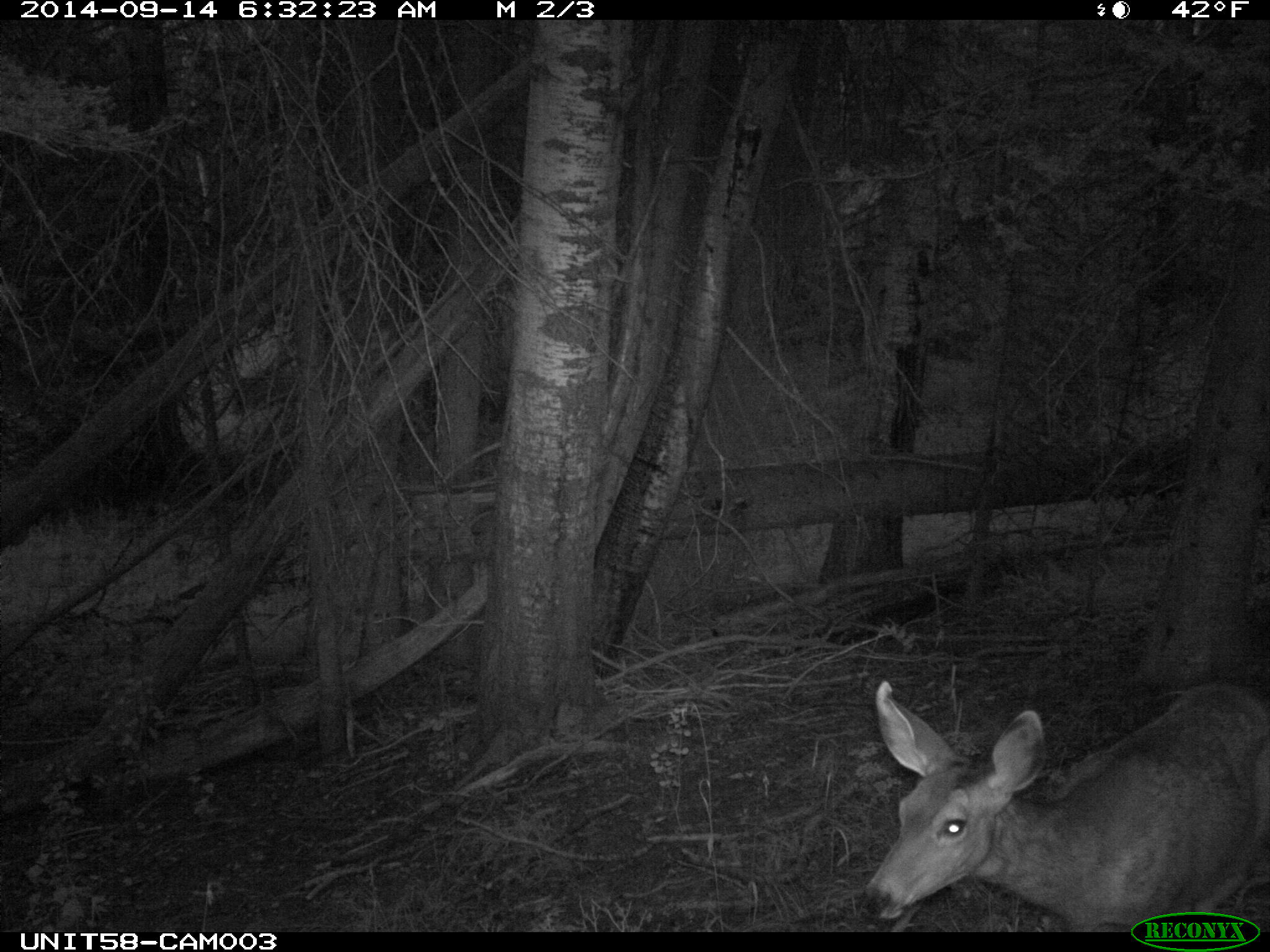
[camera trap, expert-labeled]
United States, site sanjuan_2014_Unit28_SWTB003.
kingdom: Animalia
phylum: Chordata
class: Mammalia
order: Artiodactyla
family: Cervidae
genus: Odocoileus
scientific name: Odocoileus hemionus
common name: mule deer